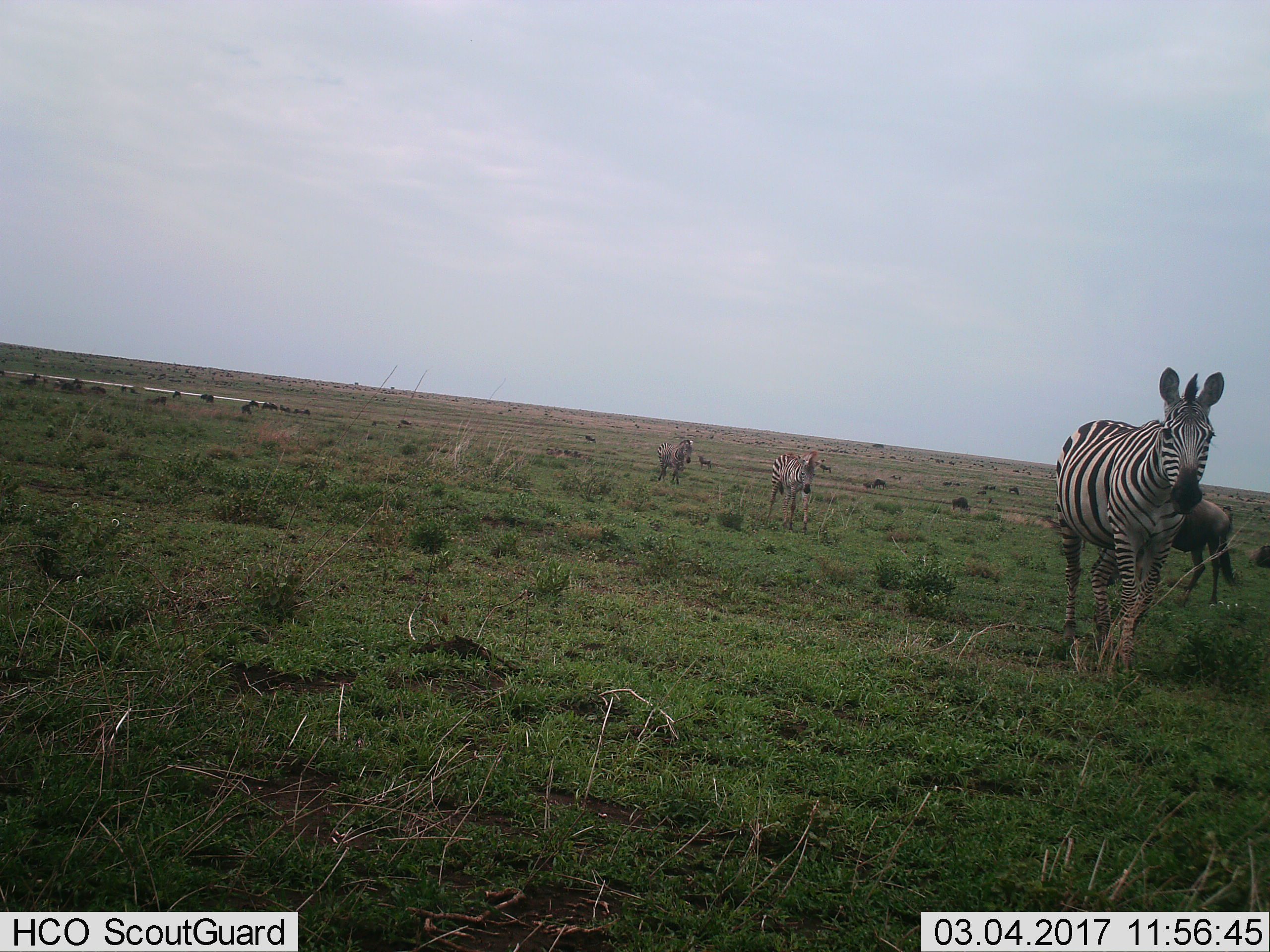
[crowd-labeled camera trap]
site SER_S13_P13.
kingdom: Animalia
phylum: Chordata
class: Mammalia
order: Perissodactyla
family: Equidae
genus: Equus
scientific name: Equus quagga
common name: plains zebra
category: zebraplains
Zebraplains (plains zebra) (Equus quagga), count 3. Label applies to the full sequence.